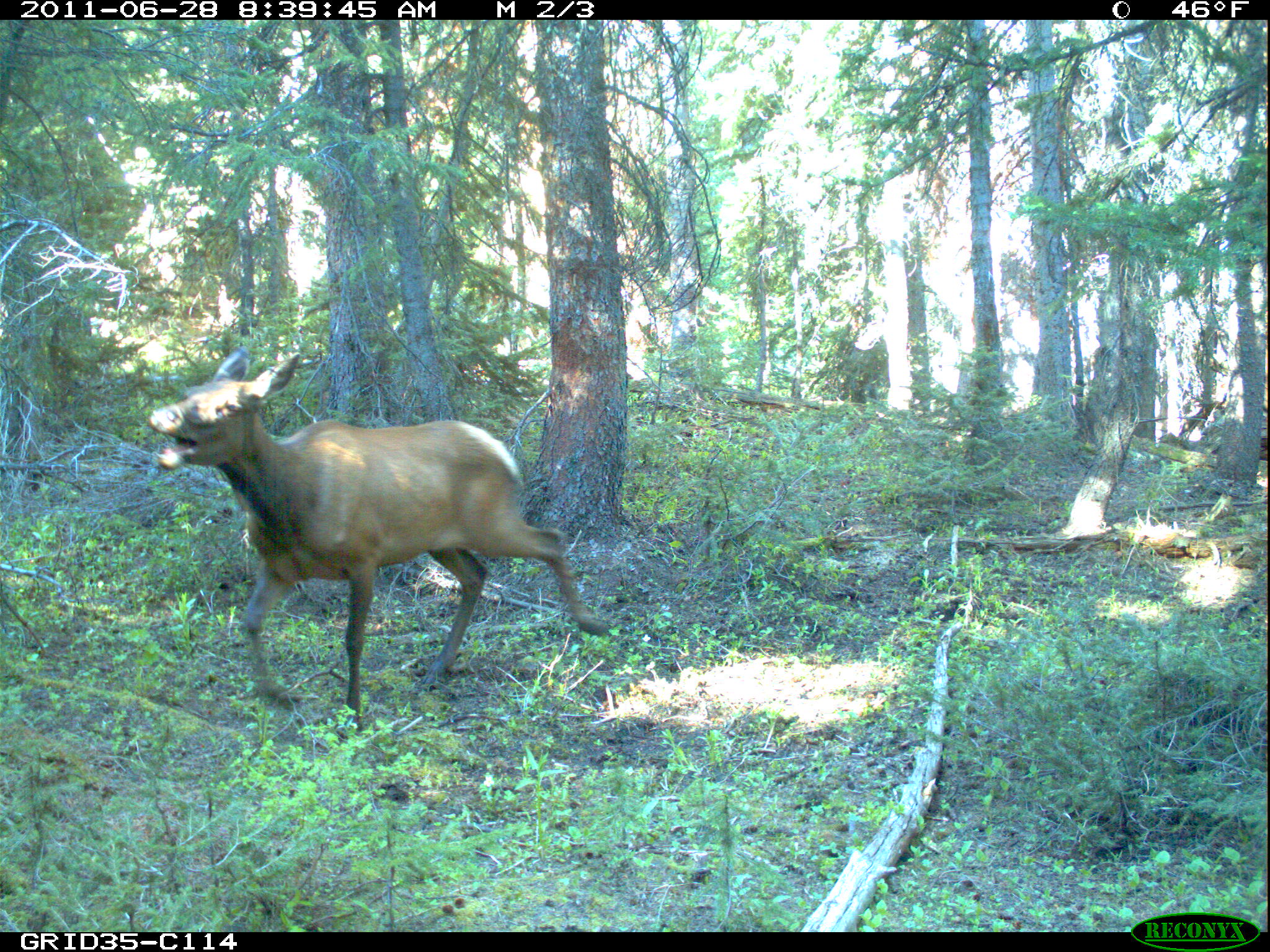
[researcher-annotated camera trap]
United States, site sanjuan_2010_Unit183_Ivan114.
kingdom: Animalia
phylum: Chordata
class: Mammalia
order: Artiodactyla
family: Cervidae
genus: Cervus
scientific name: Cervus elaphus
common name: red deer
Cervus elaphus (red deer).